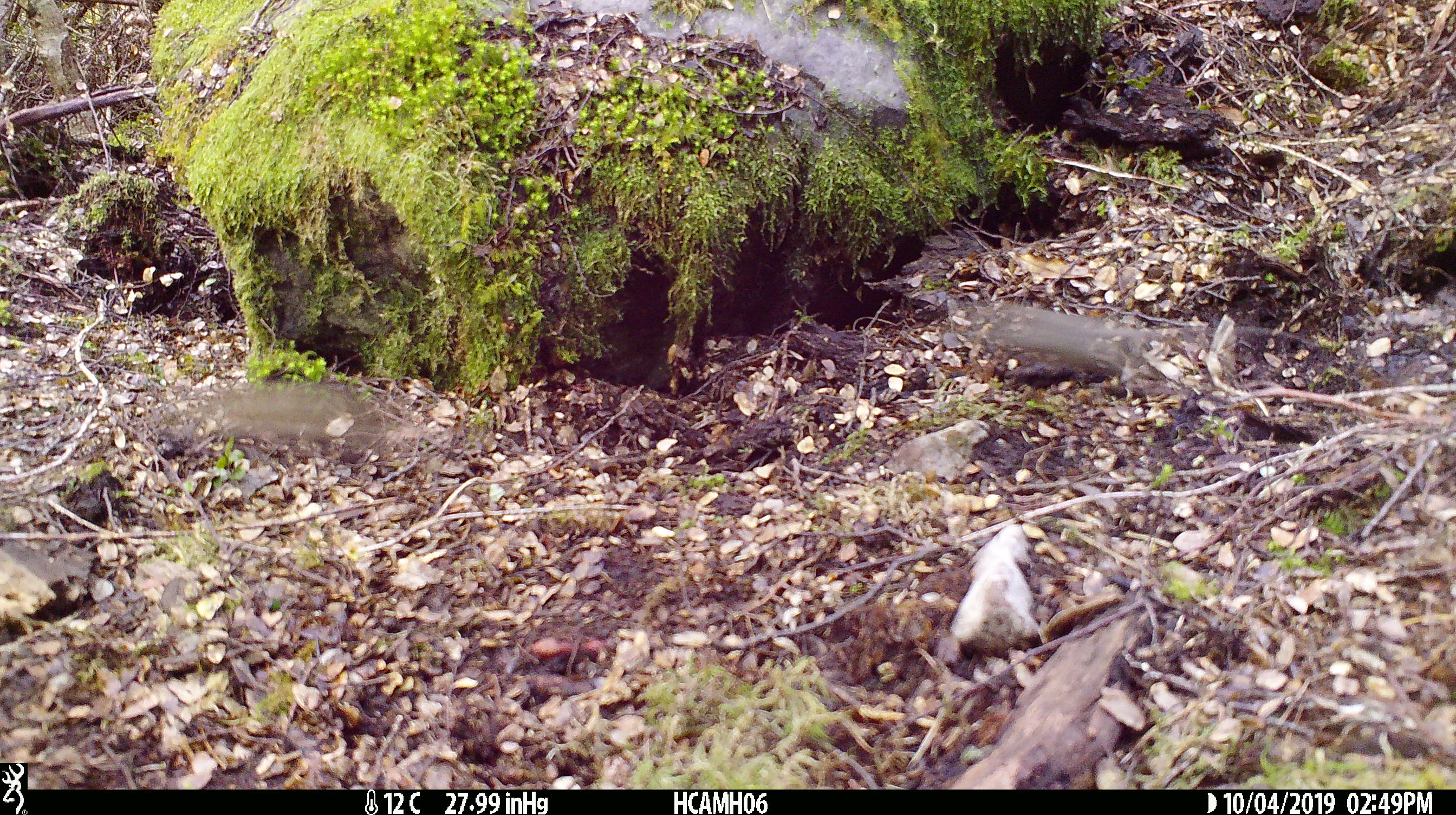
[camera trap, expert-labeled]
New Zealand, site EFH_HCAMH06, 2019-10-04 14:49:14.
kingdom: Animalia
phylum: Chordata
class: Mammalia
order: Rodentia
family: Muridae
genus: Mus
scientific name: Mus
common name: mouse